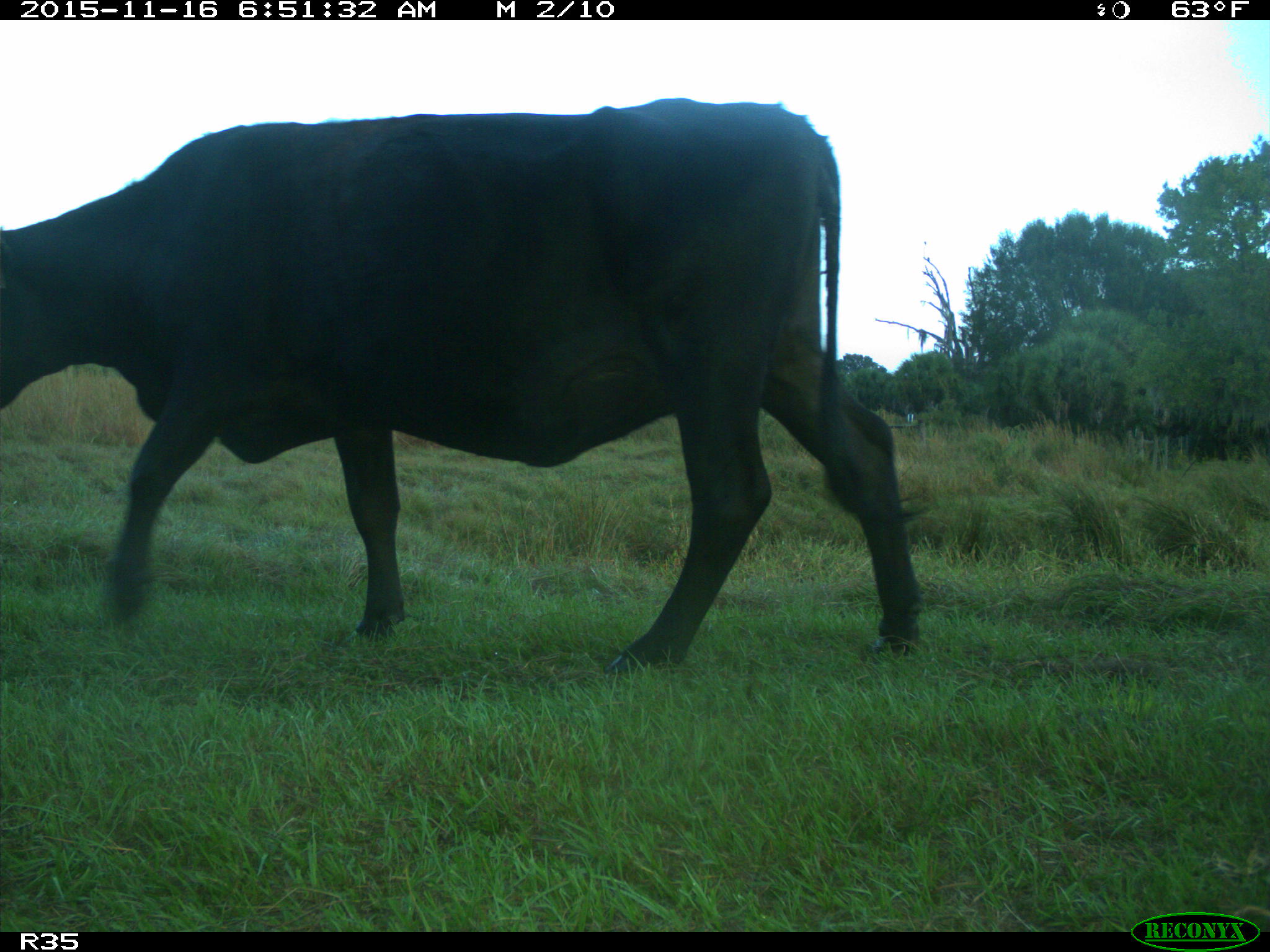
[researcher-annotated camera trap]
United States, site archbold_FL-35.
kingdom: Animalia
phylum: Chordata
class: Mammalia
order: Artiodactyla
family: Bovidae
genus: Bos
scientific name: Bos taurus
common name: domestic cow